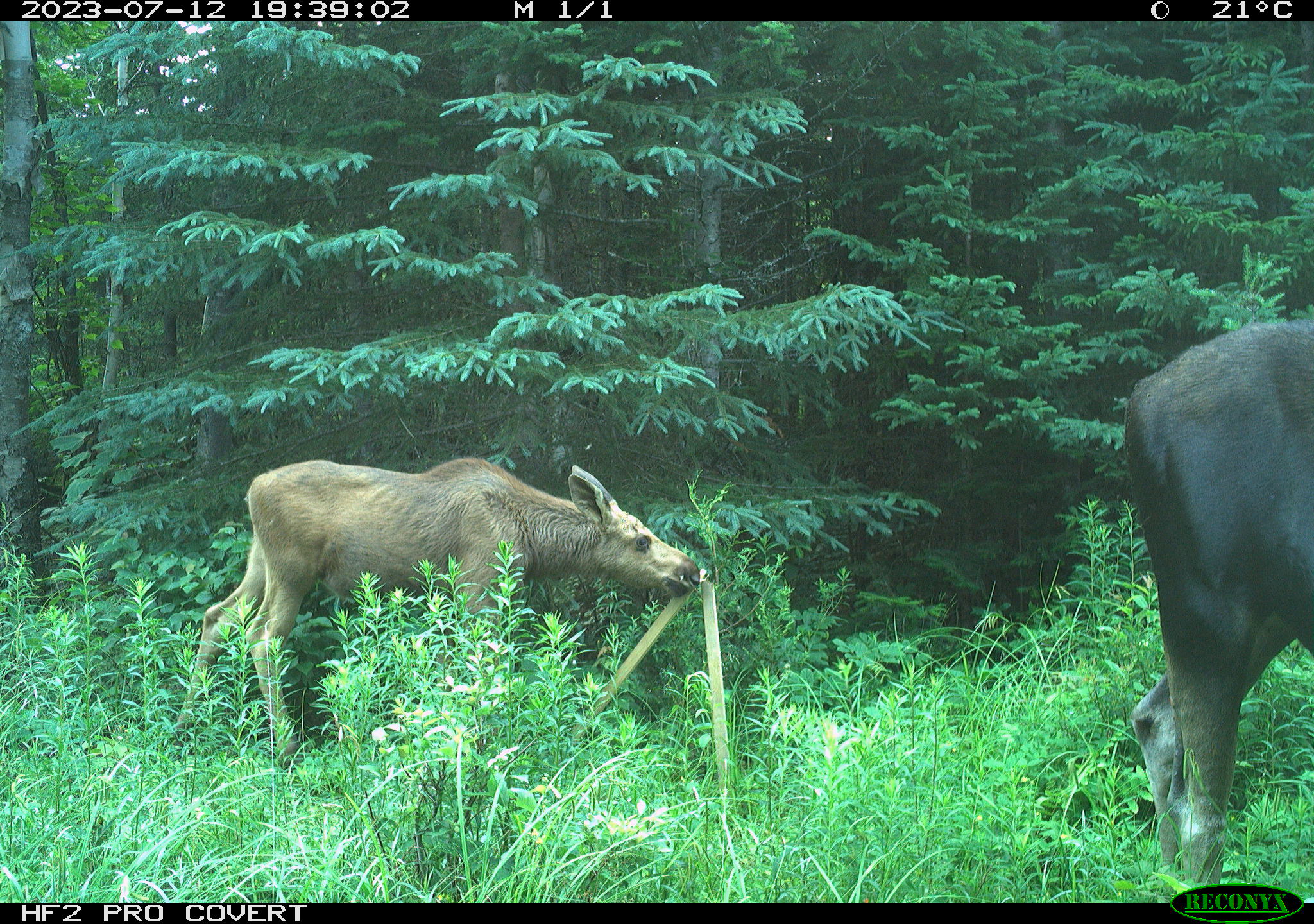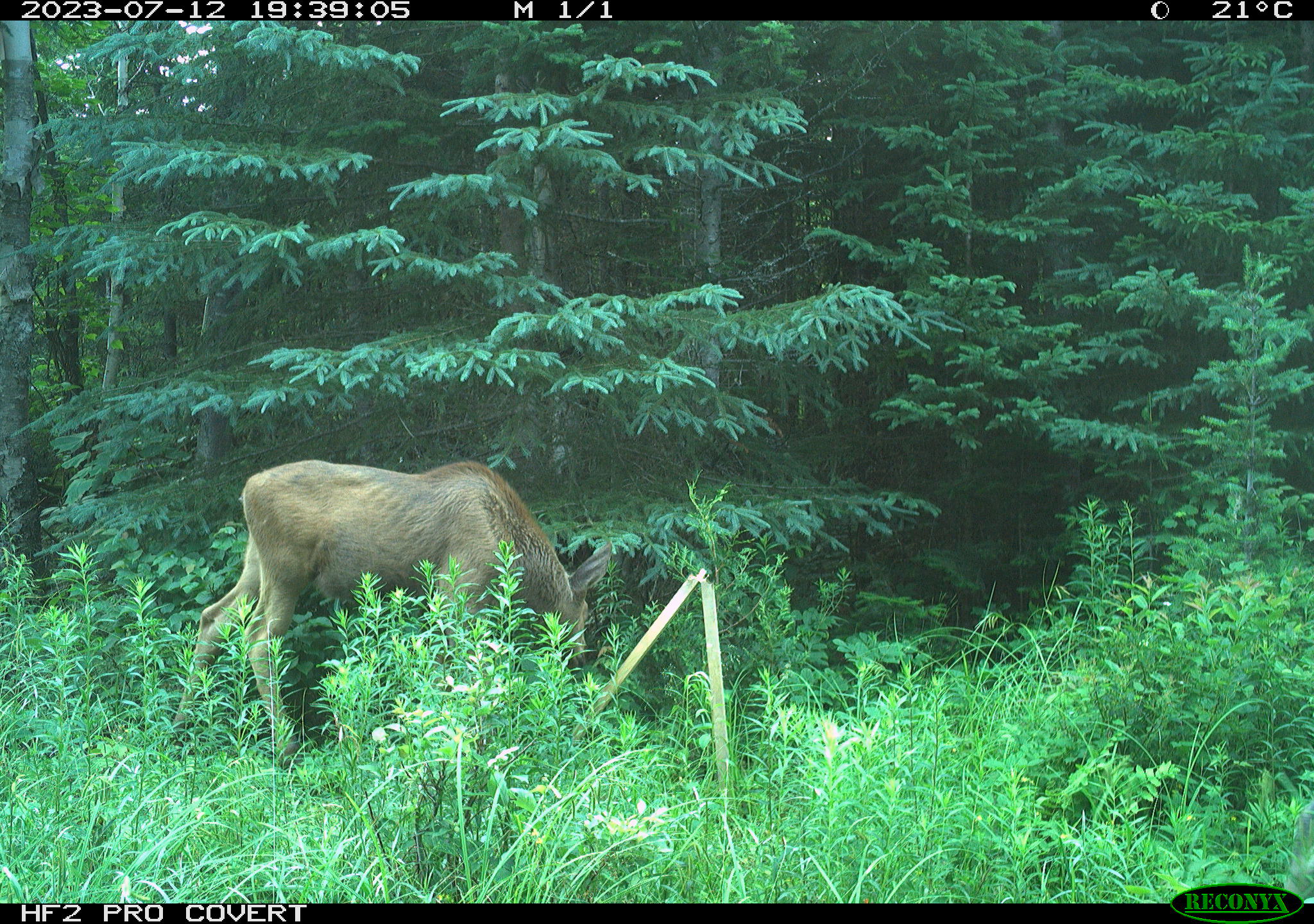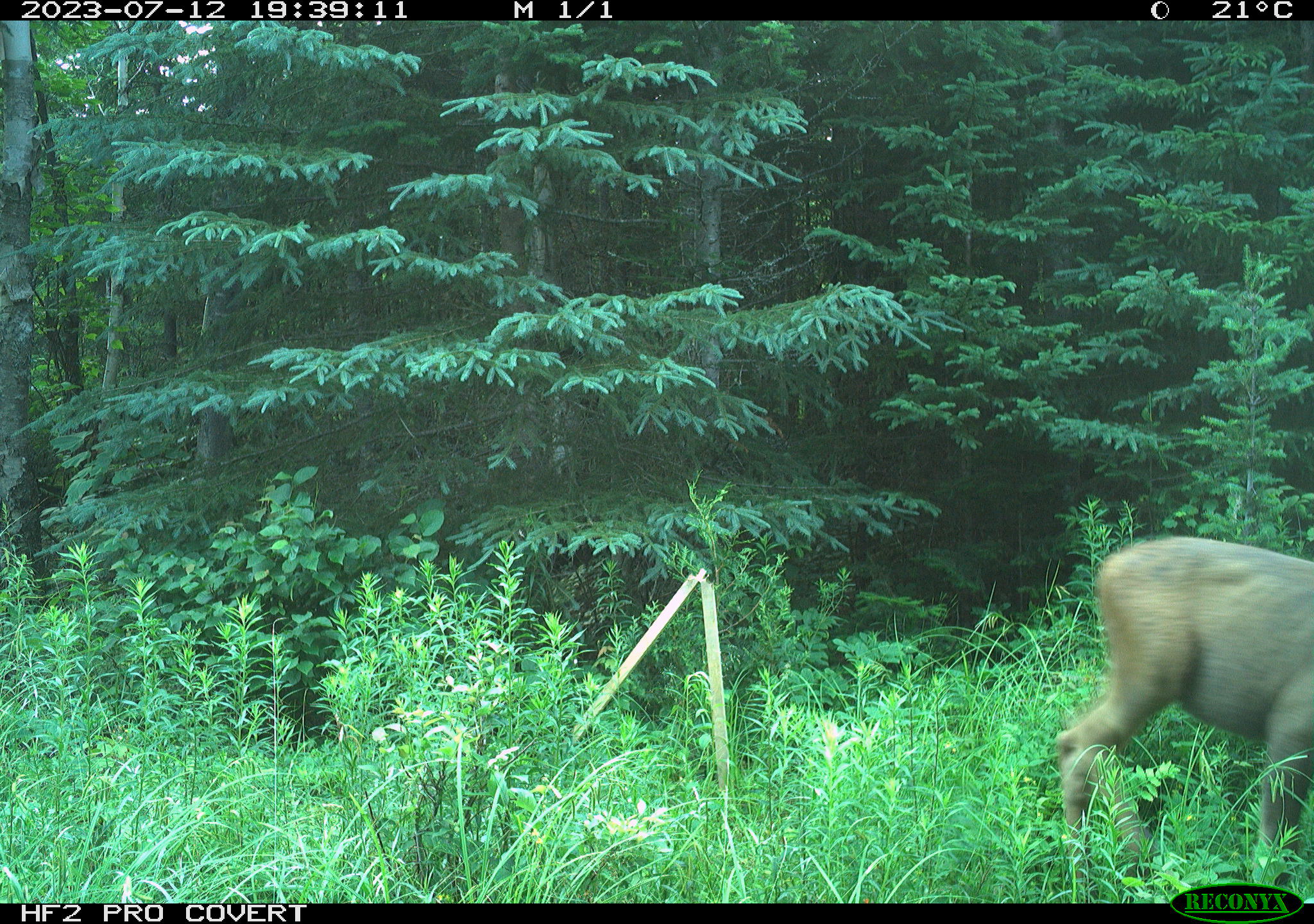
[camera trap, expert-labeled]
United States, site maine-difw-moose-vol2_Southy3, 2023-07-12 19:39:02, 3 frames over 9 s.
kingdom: Animalia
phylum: Chordata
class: Mammalia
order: Artiodactyla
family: Cervidae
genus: Alces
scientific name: Alces alces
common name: moose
Moose (Alces alces).